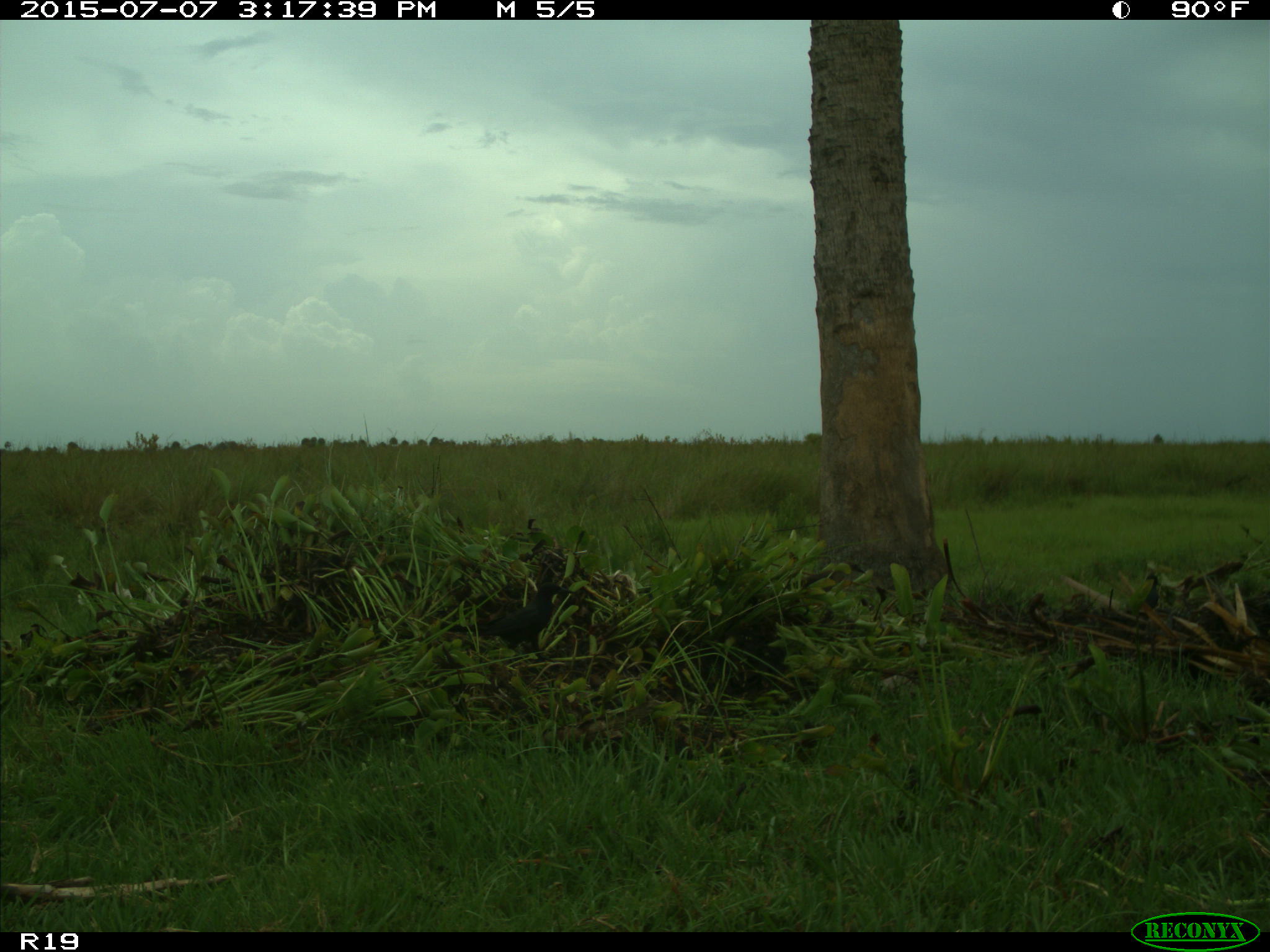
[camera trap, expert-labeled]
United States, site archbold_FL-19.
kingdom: Animalia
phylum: Chordata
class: Aves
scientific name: Aves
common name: birds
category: unidentified bird